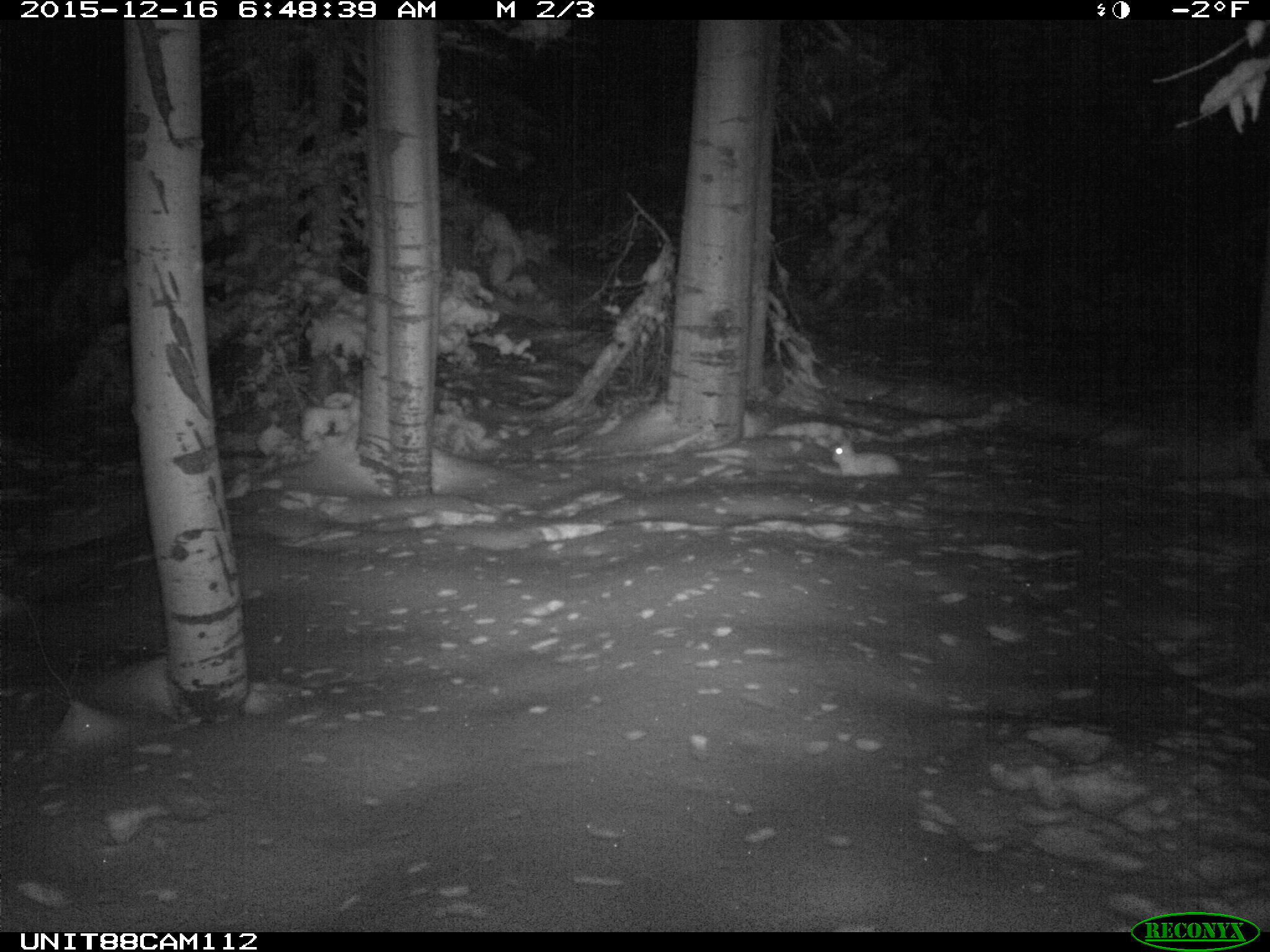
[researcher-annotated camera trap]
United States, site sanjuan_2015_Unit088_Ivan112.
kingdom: Animalia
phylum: Chordata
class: Mammalia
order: Lagomorpha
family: Leporidae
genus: Lepus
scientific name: Lepus americanus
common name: snowshoe hare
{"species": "Lepus americanus (snowshoe hare)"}